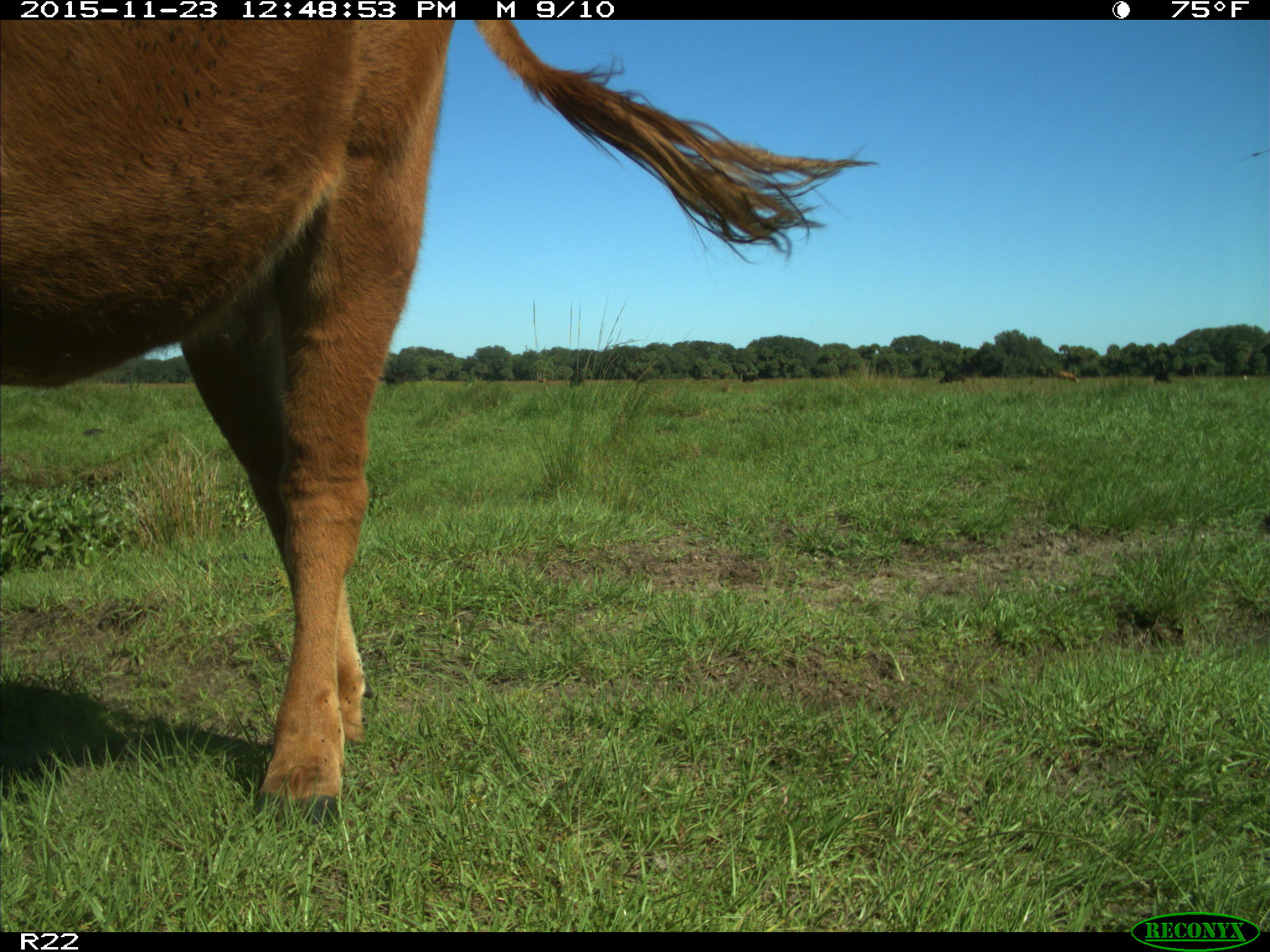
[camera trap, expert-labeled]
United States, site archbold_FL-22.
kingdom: Animalia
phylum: Chordata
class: Mammalia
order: Artiodactyla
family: Bovidae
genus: Bos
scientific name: Bos taurus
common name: domestic cow